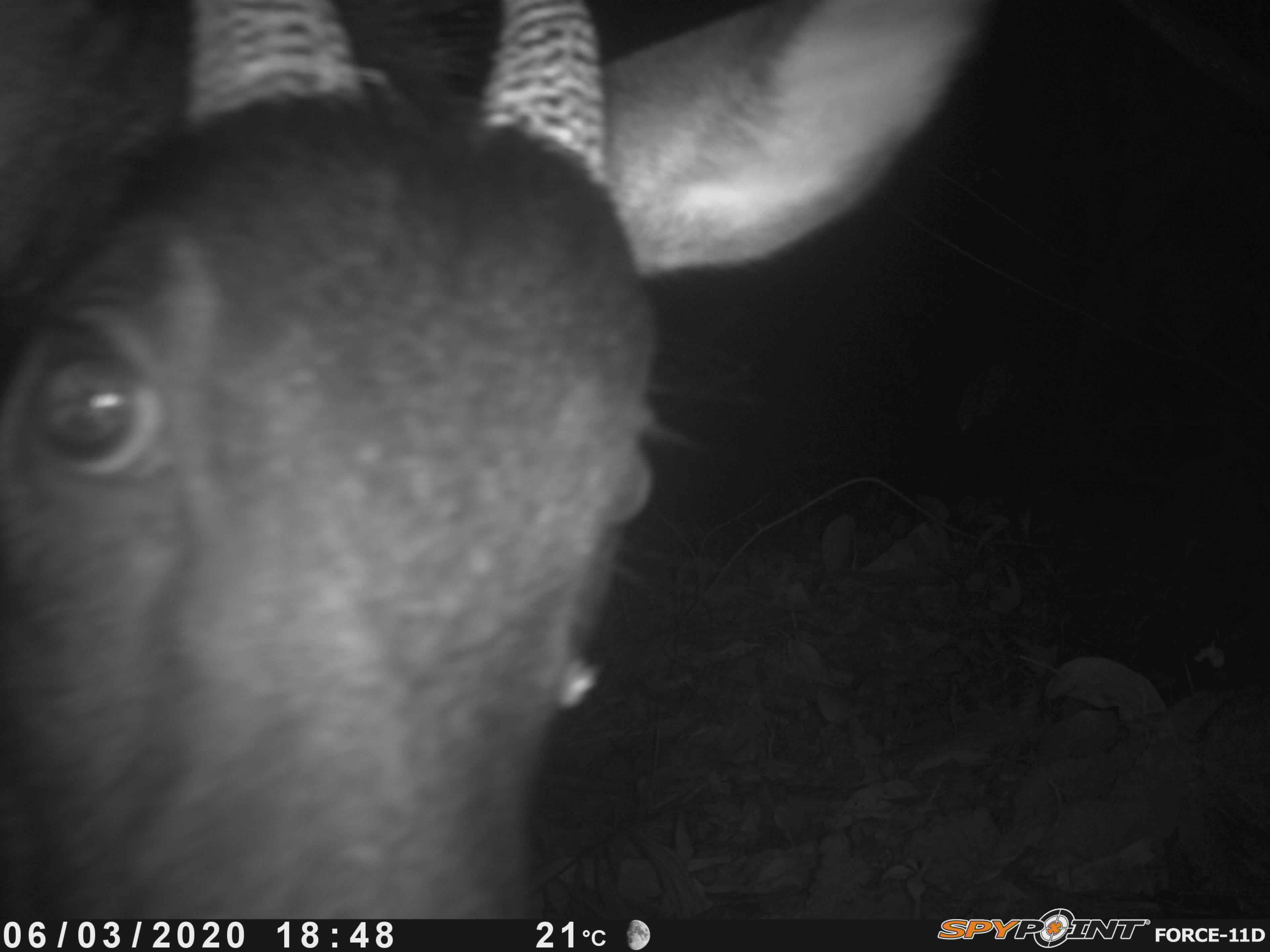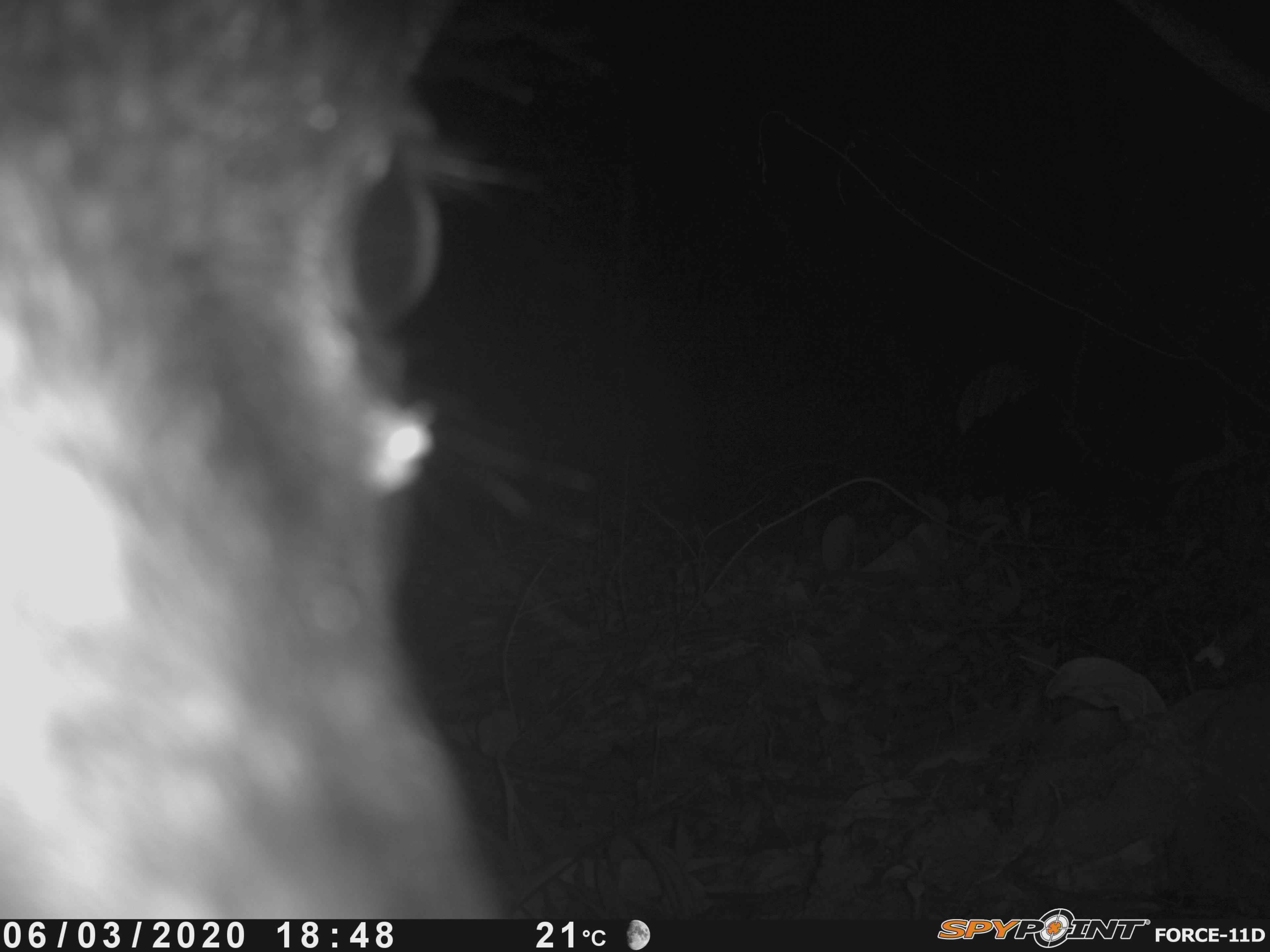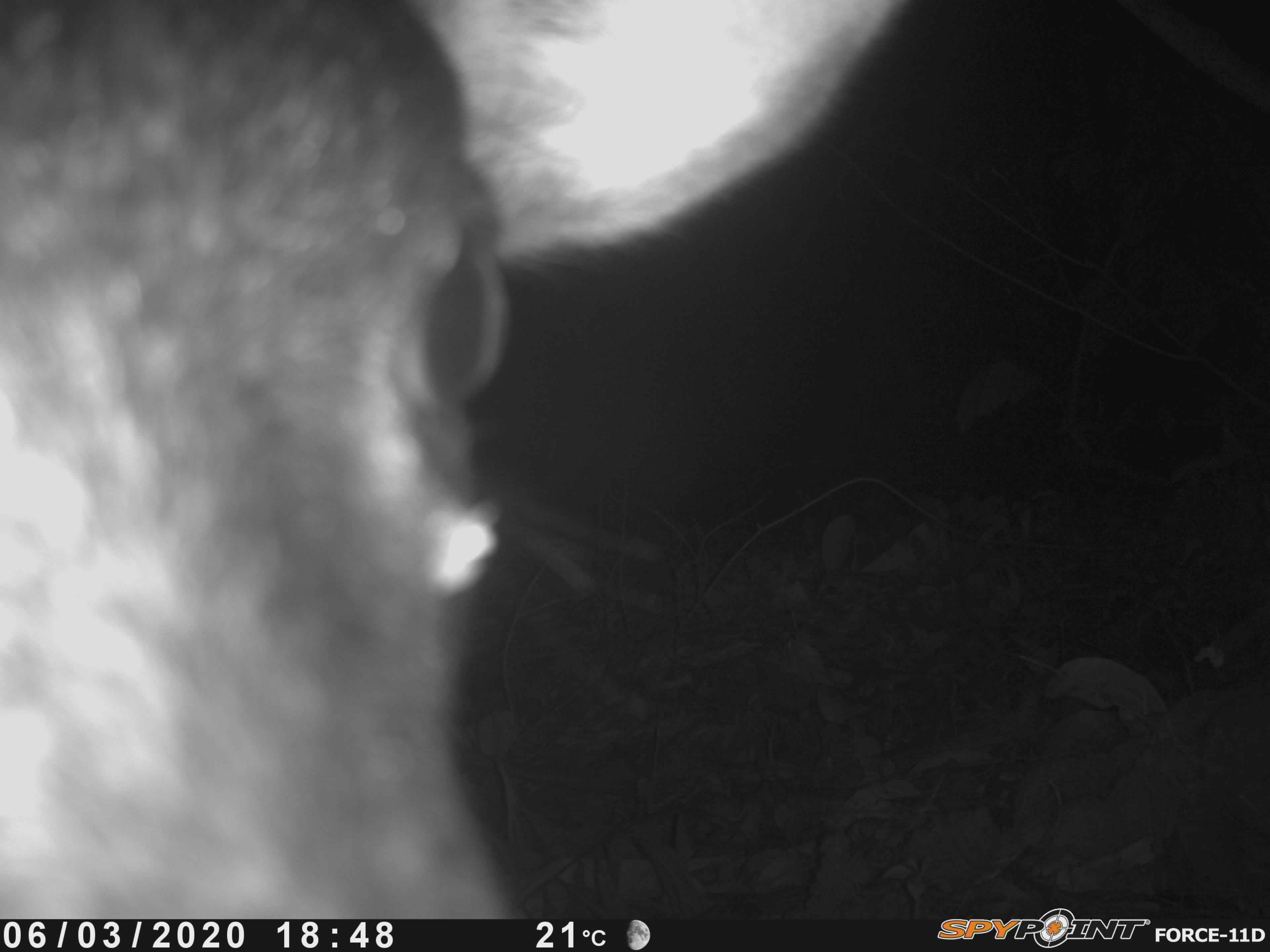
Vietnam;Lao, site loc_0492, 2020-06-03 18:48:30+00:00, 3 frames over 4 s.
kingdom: Animalia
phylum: Chordata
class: Mammalia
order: Artiodactyla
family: Bovidae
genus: Capricornis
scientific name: Capricornis sumatraensis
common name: chinese serow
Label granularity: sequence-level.